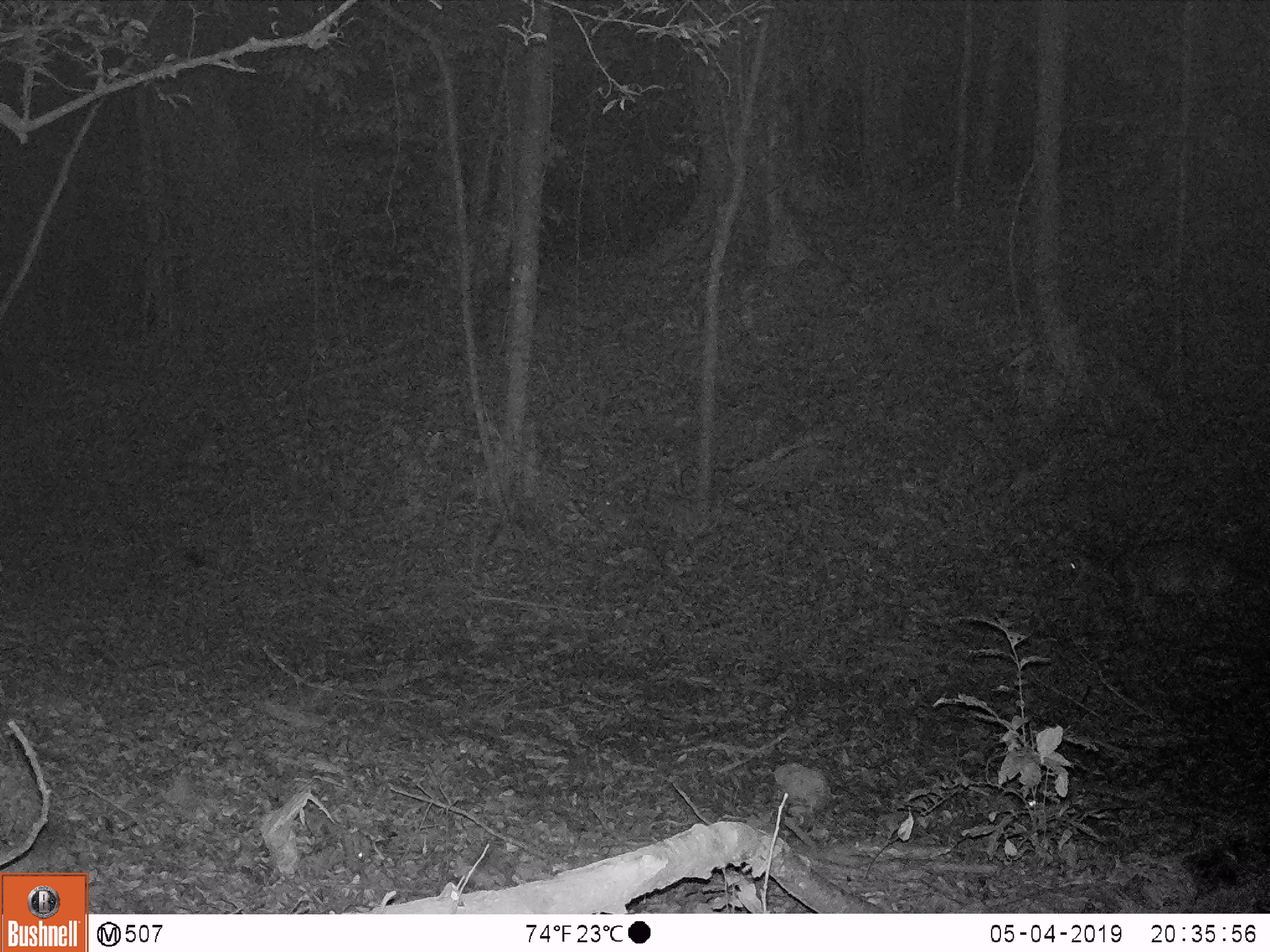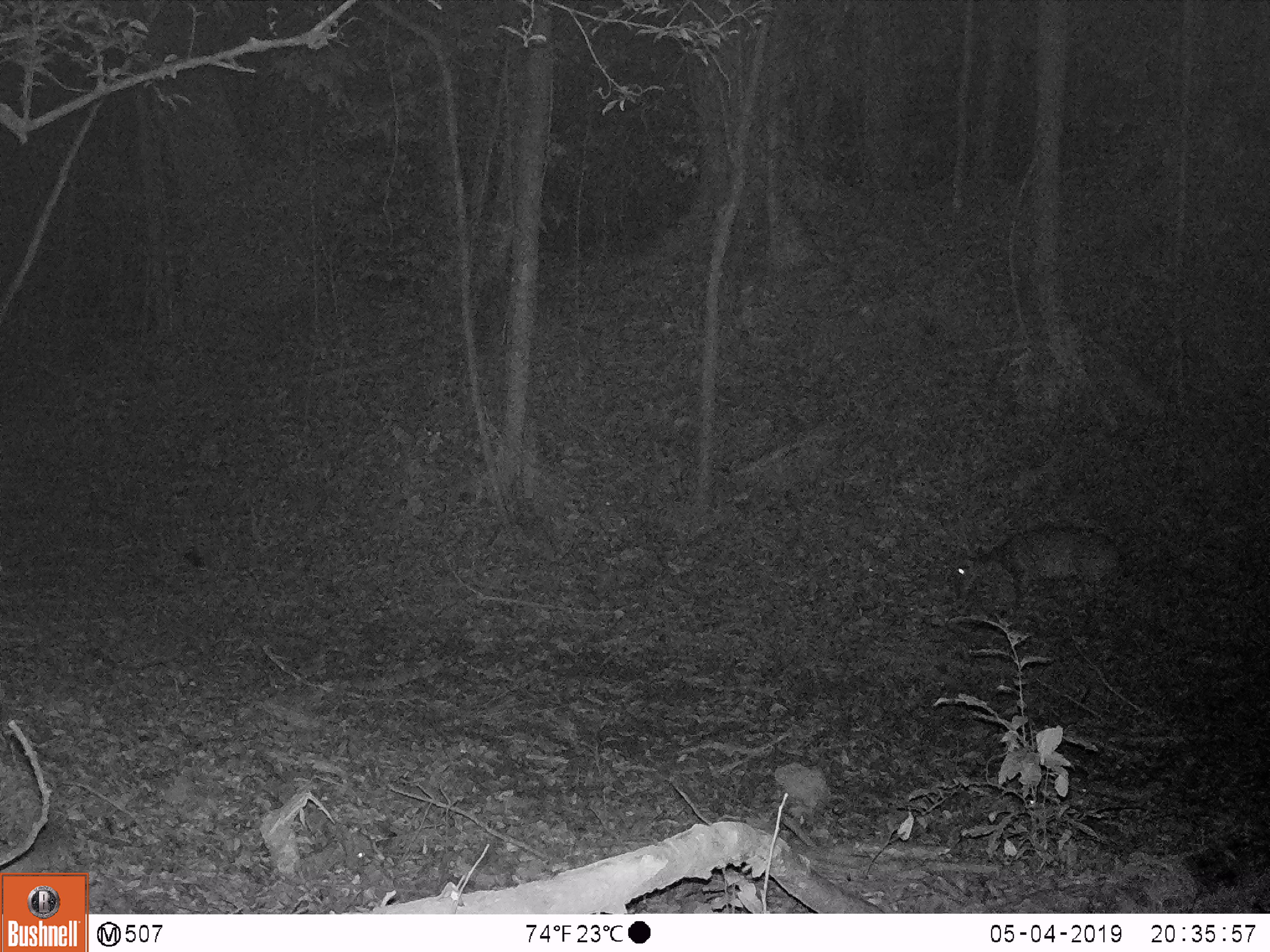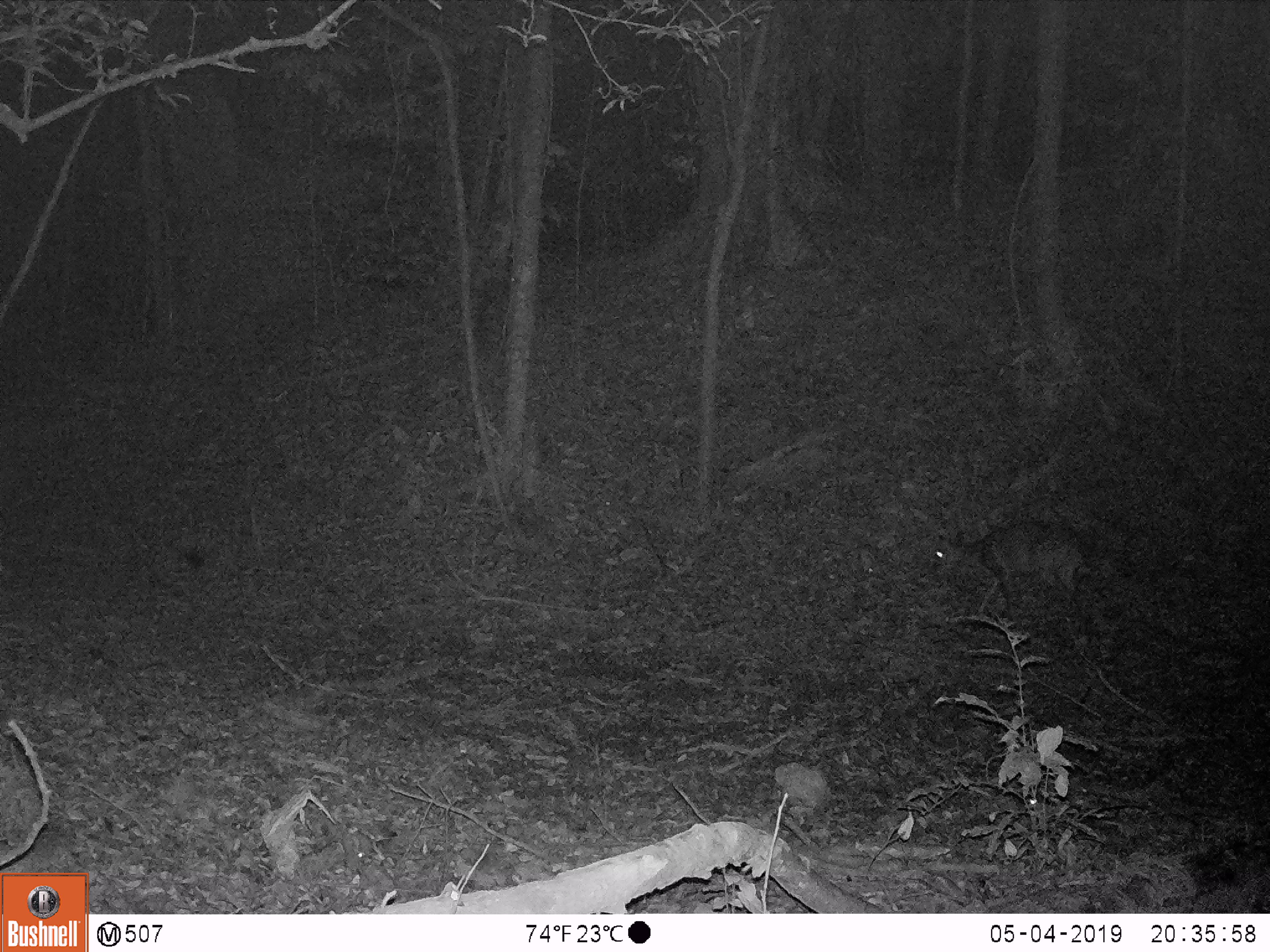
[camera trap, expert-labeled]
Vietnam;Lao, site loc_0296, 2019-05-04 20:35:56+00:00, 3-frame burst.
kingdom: Animalia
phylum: Chordata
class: Mammalia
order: Artiodactyla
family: Cervidae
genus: Muntiacus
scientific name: Muntiacus vuquangensis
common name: large-antlered muntjac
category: large antlered muntjac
Large antlered muntjac (large-antlered muntjac) (Muntiacus vuquangensis). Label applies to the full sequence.